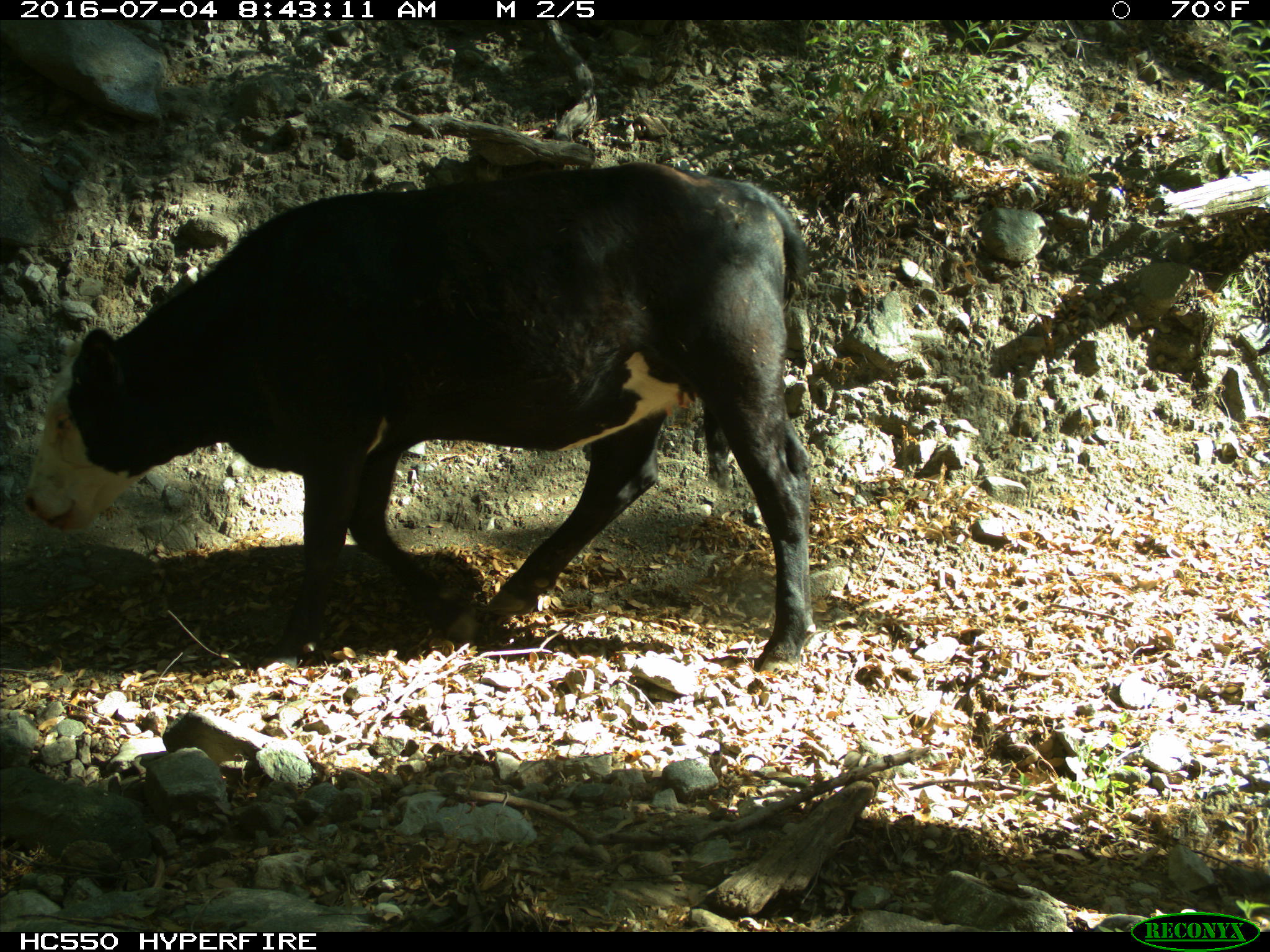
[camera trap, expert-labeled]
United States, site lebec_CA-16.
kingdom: Animalia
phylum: Chordata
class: Mammalia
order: Artiodactyla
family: Bovidae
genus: Bos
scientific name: Bos taurus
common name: domestic cow